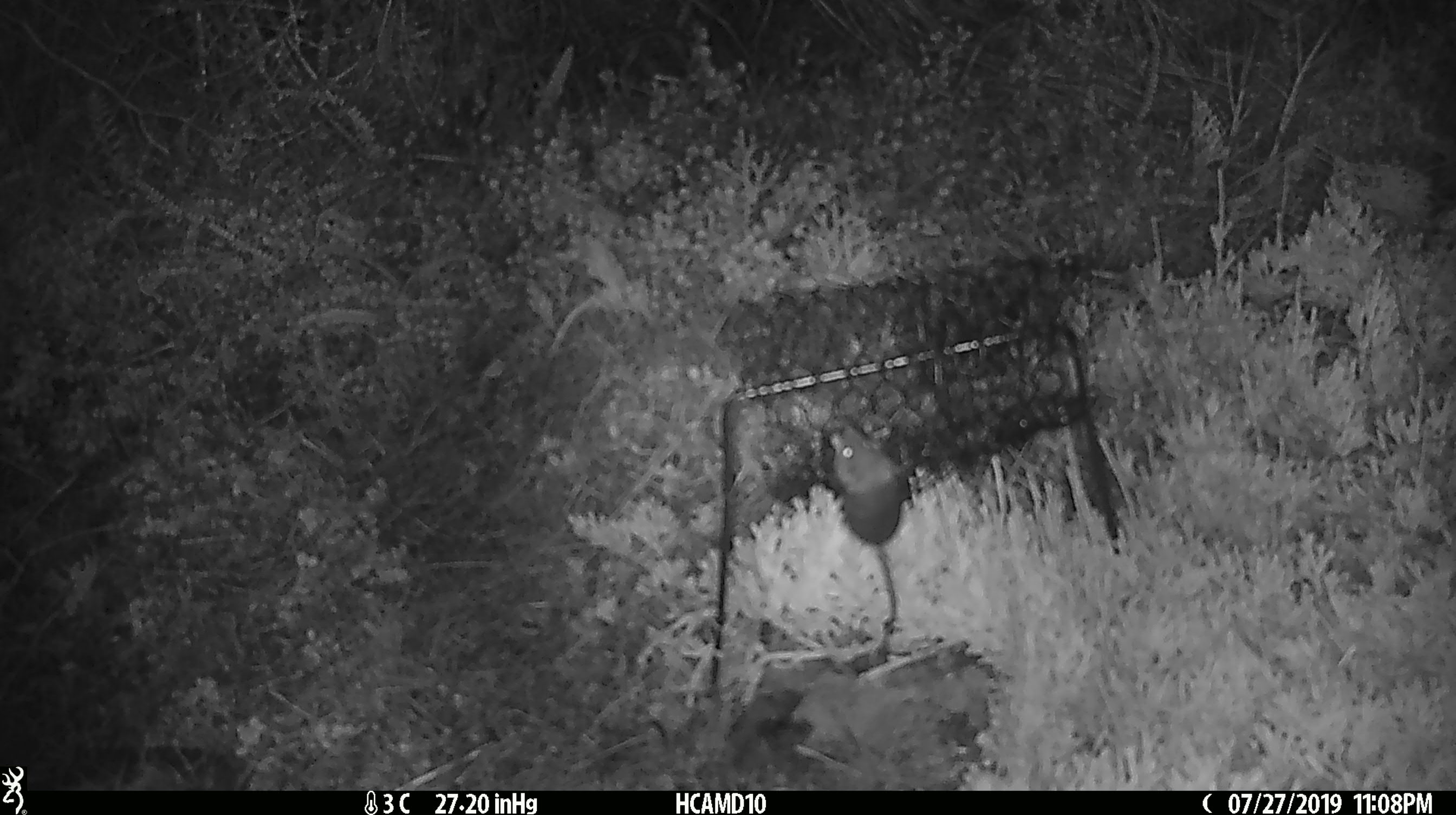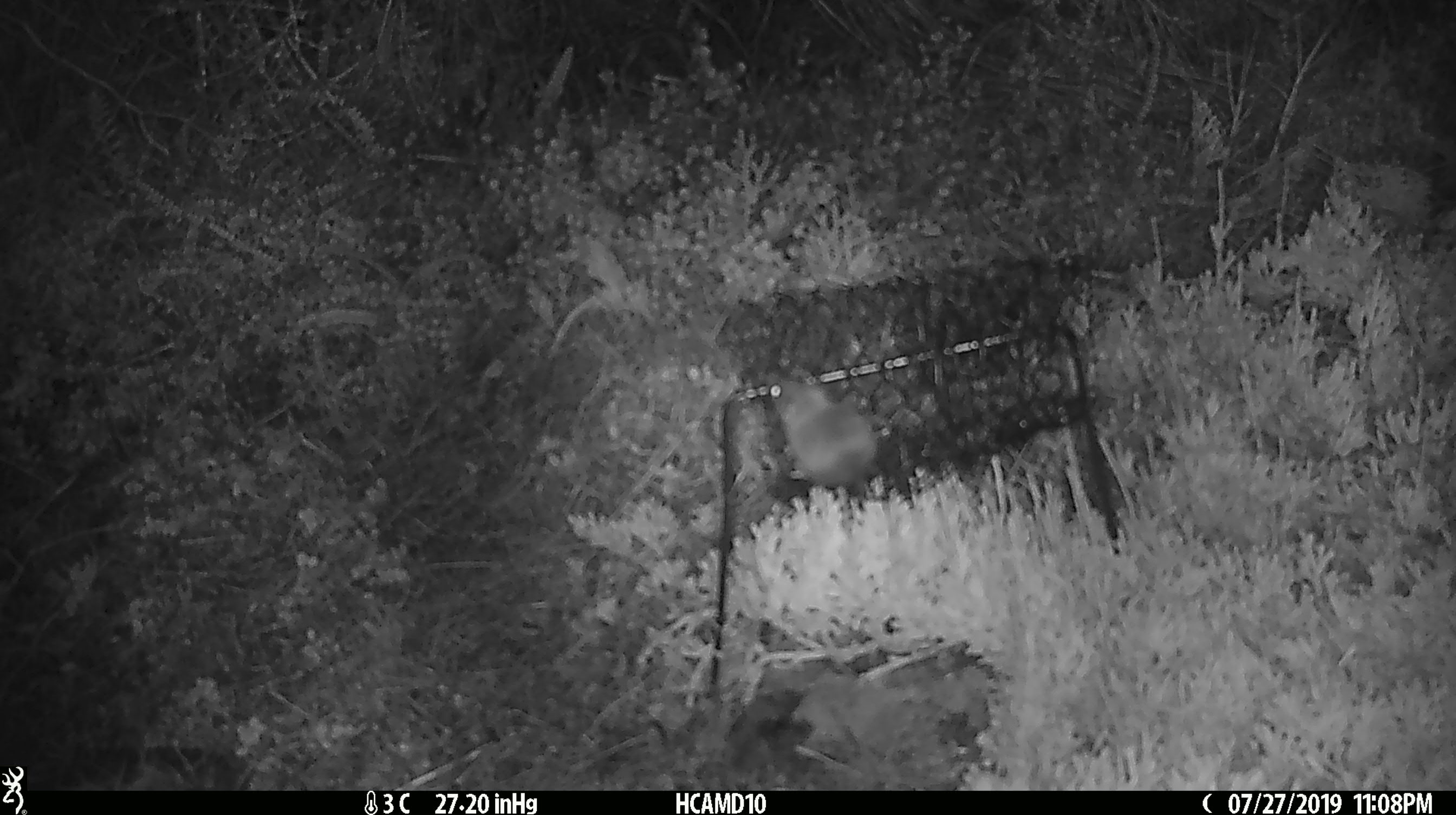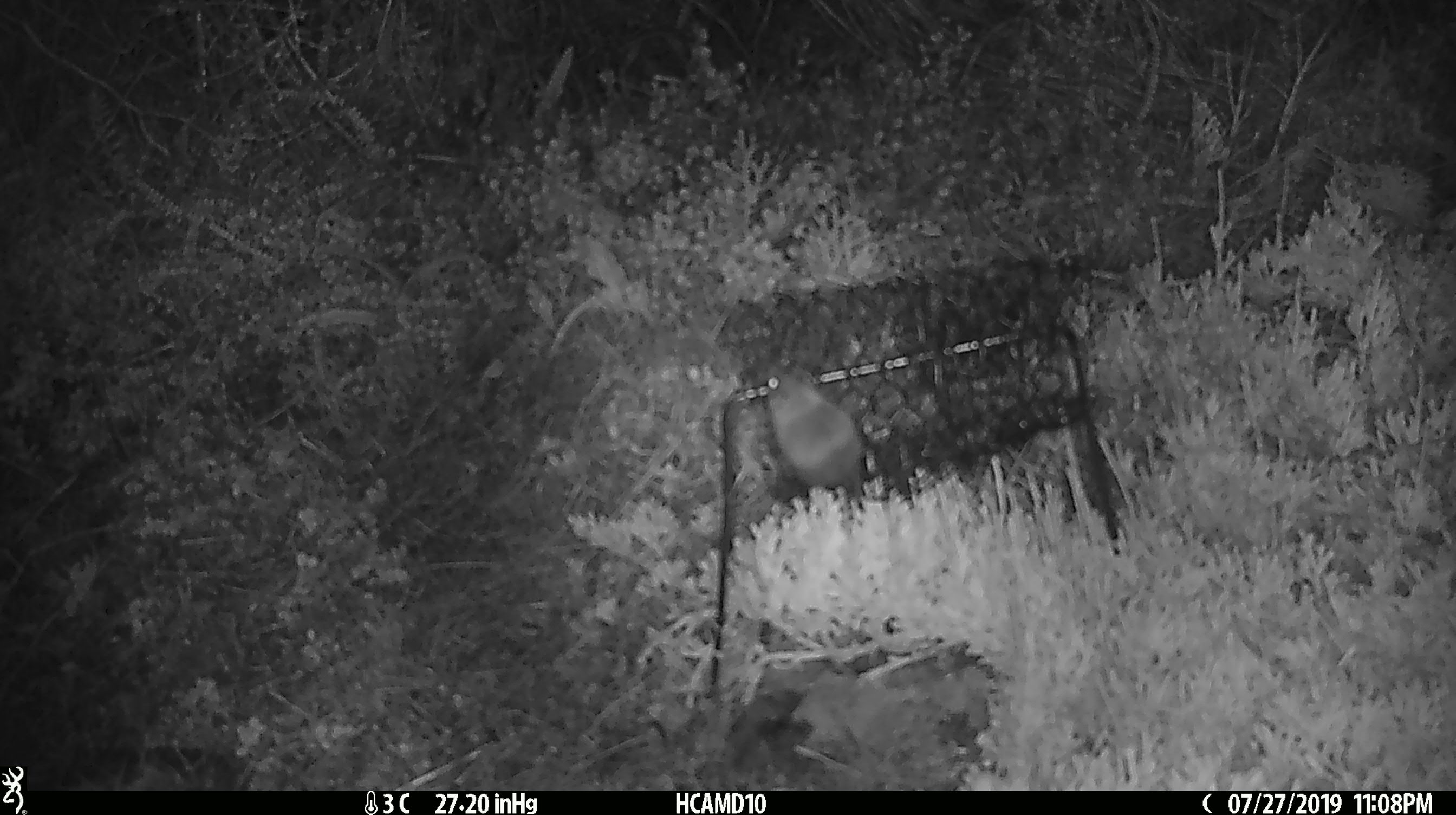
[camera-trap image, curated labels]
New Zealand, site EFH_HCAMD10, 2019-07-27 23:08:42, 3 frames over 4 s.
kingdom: Animalia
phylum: Chordata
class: Mammalia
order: Rodentia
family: Muridae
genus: Mus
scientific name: Mus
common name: mouse